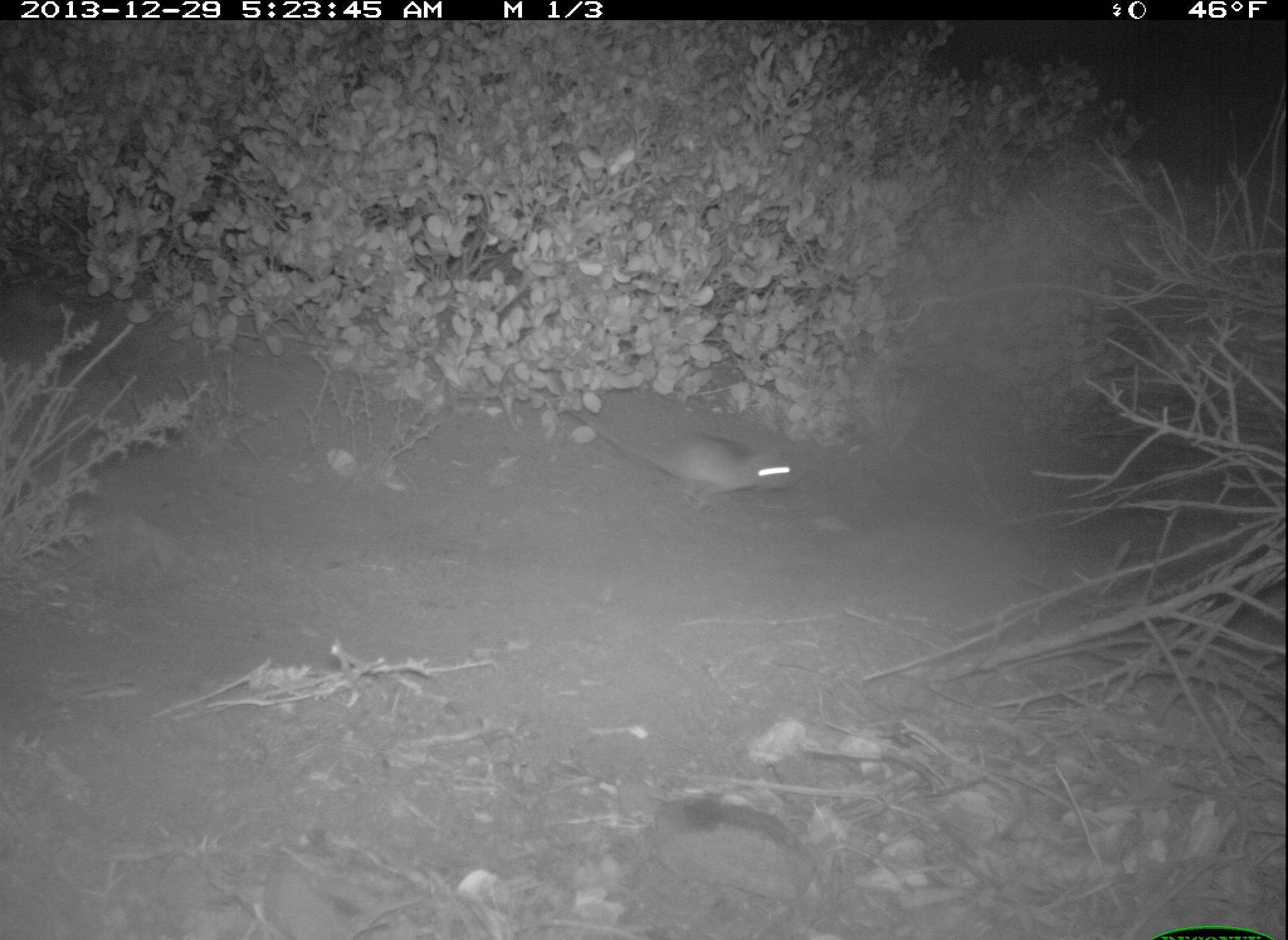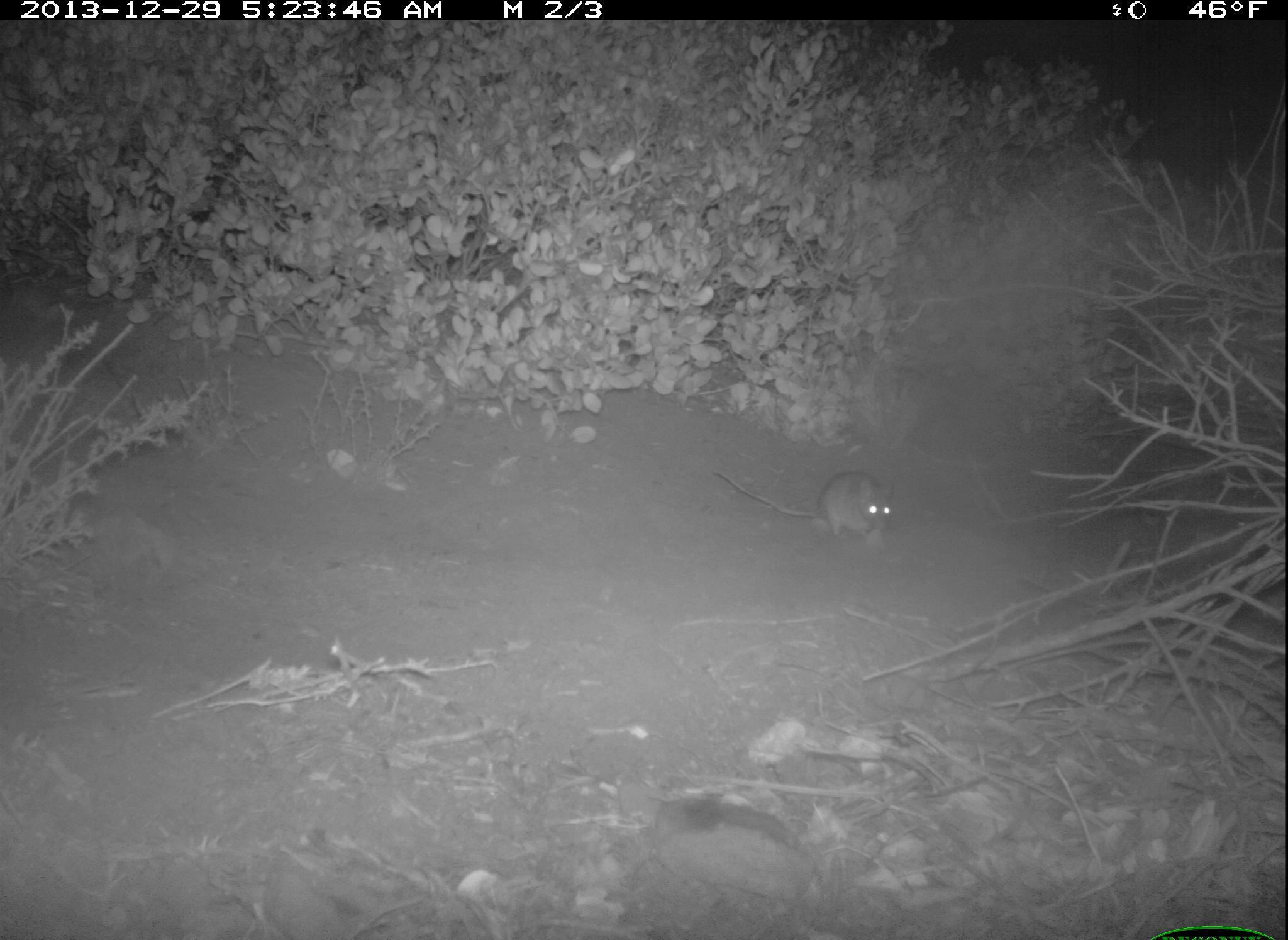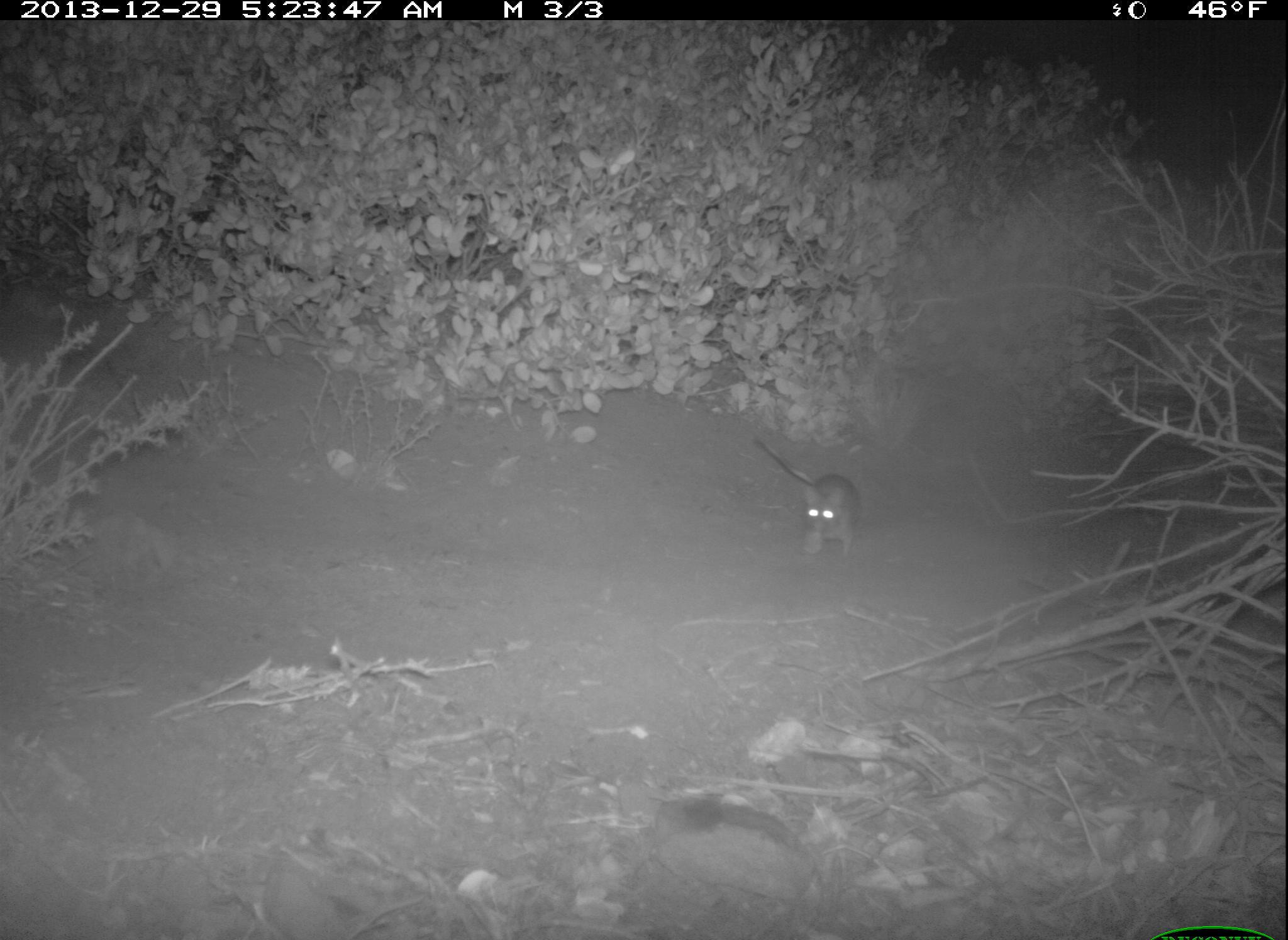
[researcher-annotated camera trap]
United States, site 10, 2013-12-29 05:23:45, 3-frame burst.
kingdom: Animalia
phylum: Chordata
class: Mammalia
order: Rodentia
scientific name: Rodentia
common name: rodent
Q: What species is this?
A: Rodent (Rodentia).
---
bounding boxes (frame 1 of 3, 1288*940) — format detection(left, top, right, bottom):
rodent: detection(563, 403, 793, 515)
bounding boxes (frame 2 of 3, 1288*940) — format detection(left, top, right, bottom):
rodent: detection(713, 468, 895, 545)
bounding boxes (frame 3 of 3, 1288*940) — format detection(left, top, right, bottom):
rodent: detection(751, 434, 867, 560)